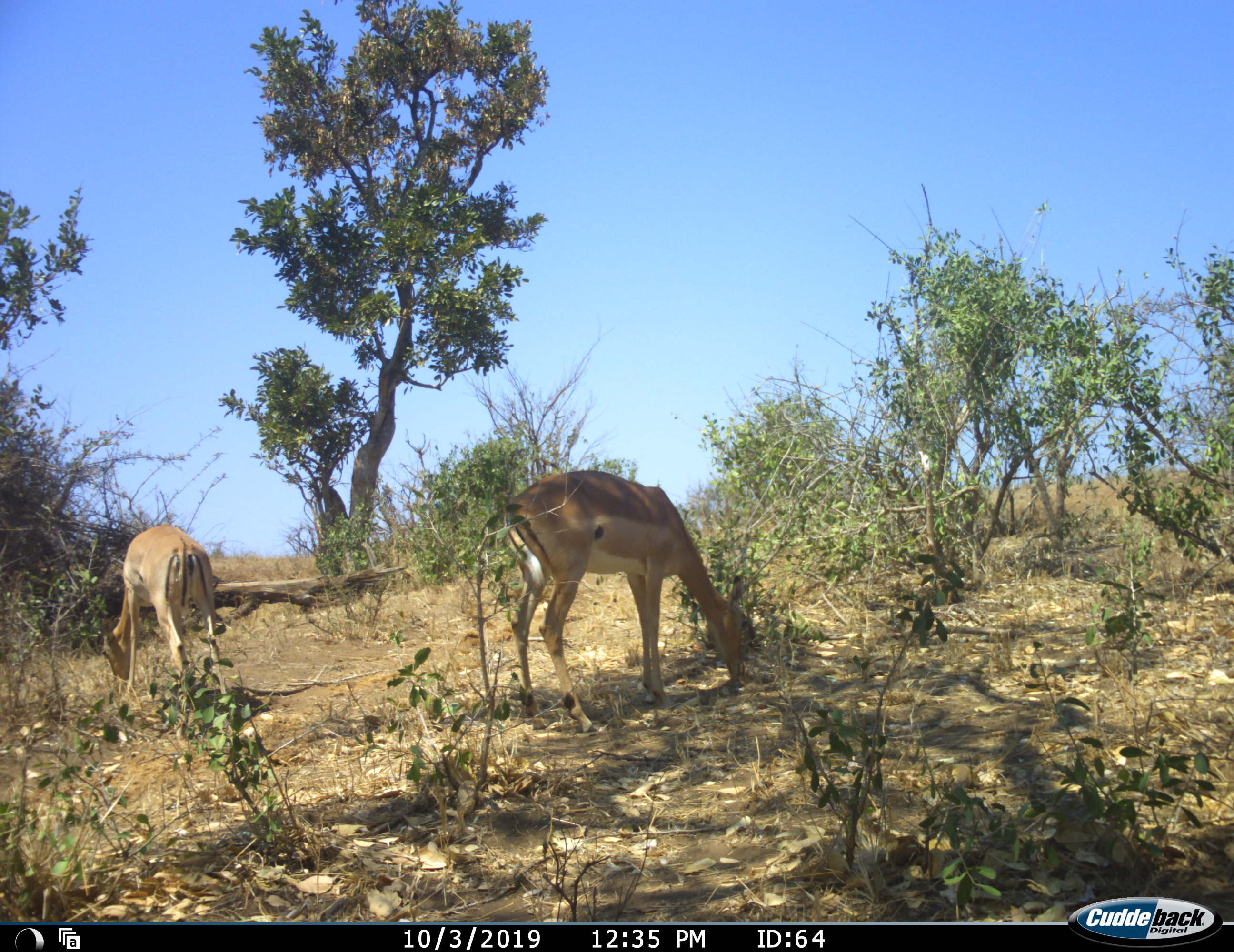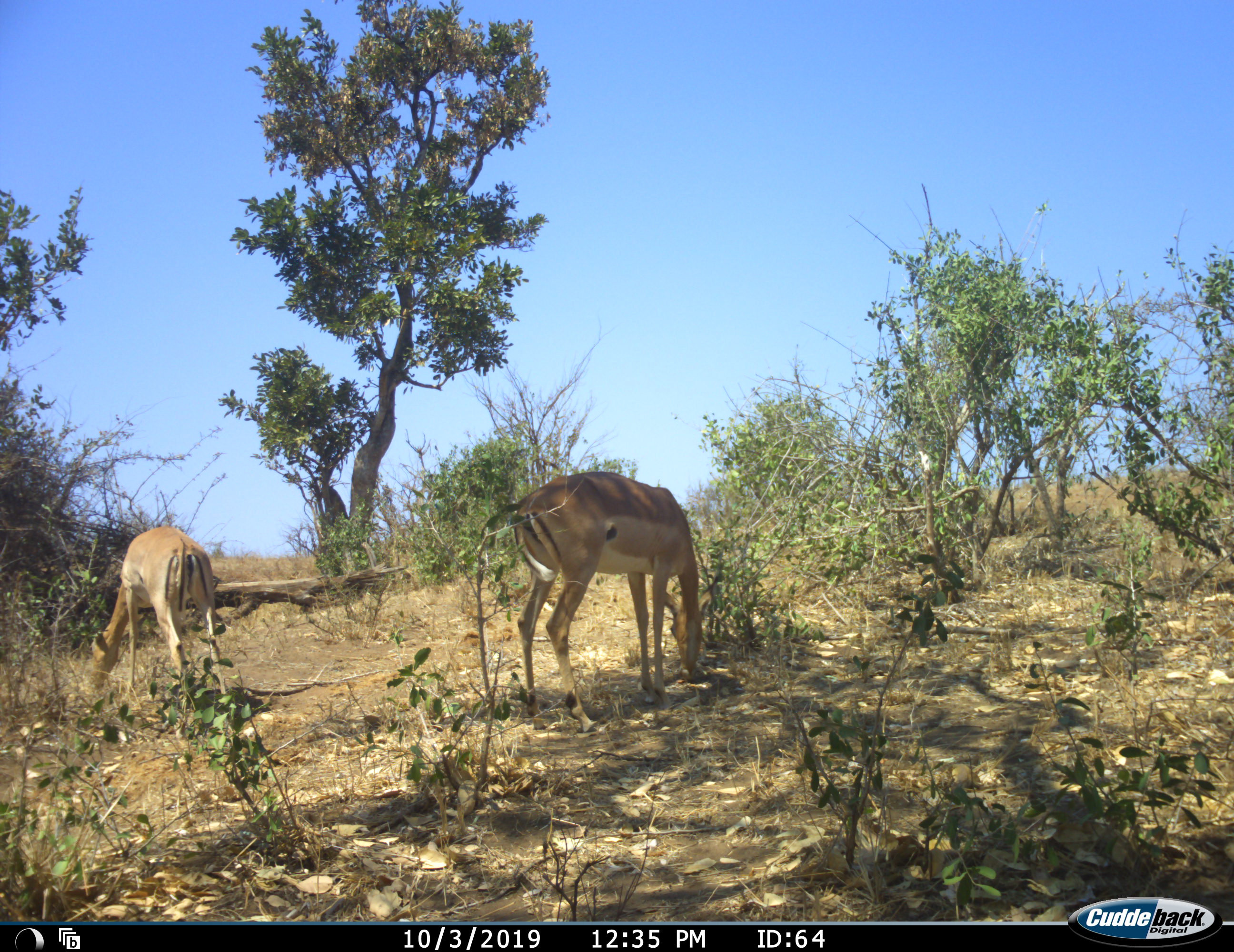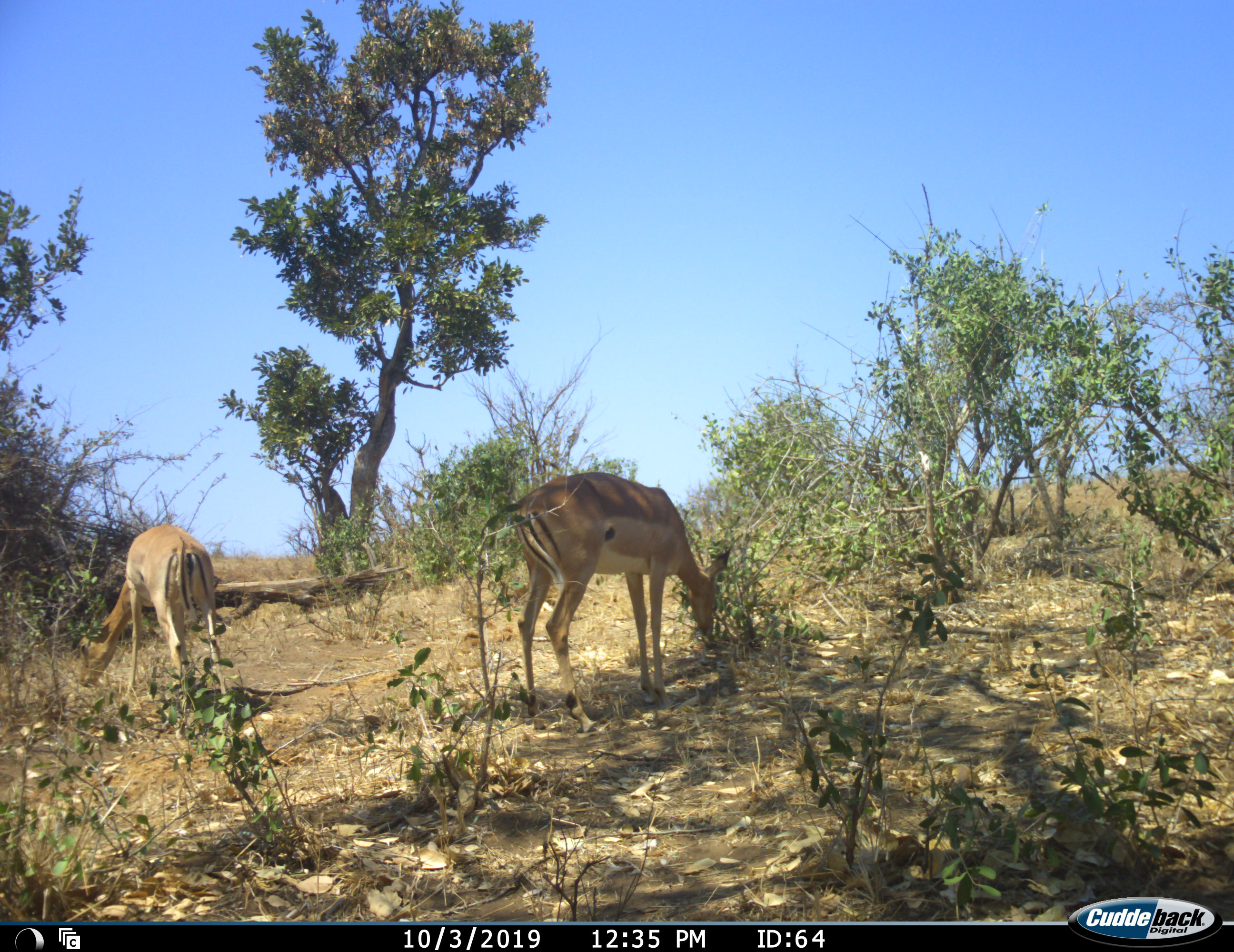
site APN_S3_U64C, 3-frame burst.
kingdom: Animalia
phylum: Chordata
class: Mammalia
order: Artiodactyla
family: Bovidae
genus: Aepyceros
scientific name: Aepyceros melampus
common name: impala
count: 2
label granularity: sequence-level